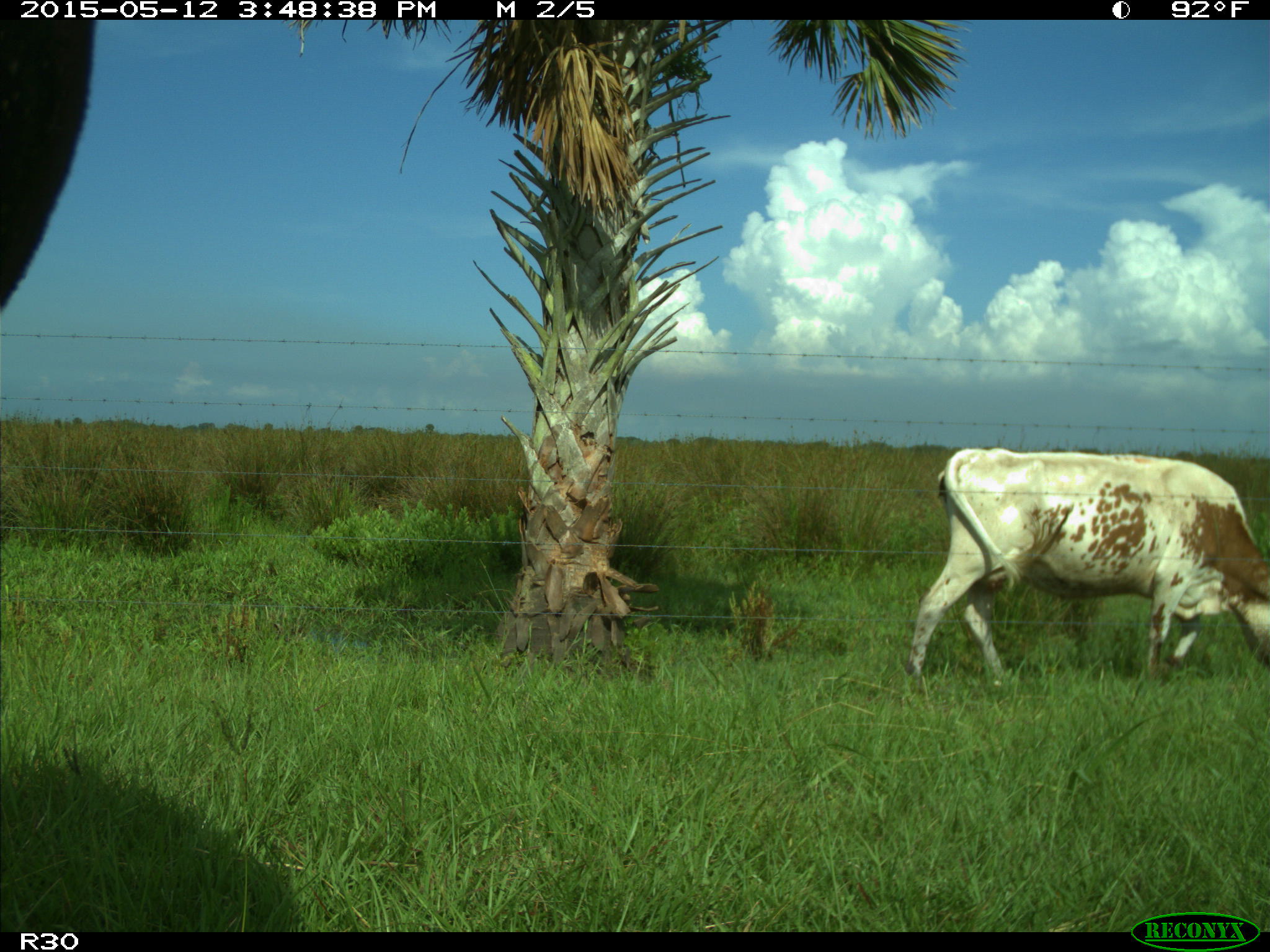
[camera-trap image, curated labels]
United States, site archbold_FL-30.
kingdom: Animalia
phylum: Chordata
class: Mammalia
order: Artiodactyla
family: Bovidae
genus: Bos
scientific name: Bos taurus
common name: domestic cow